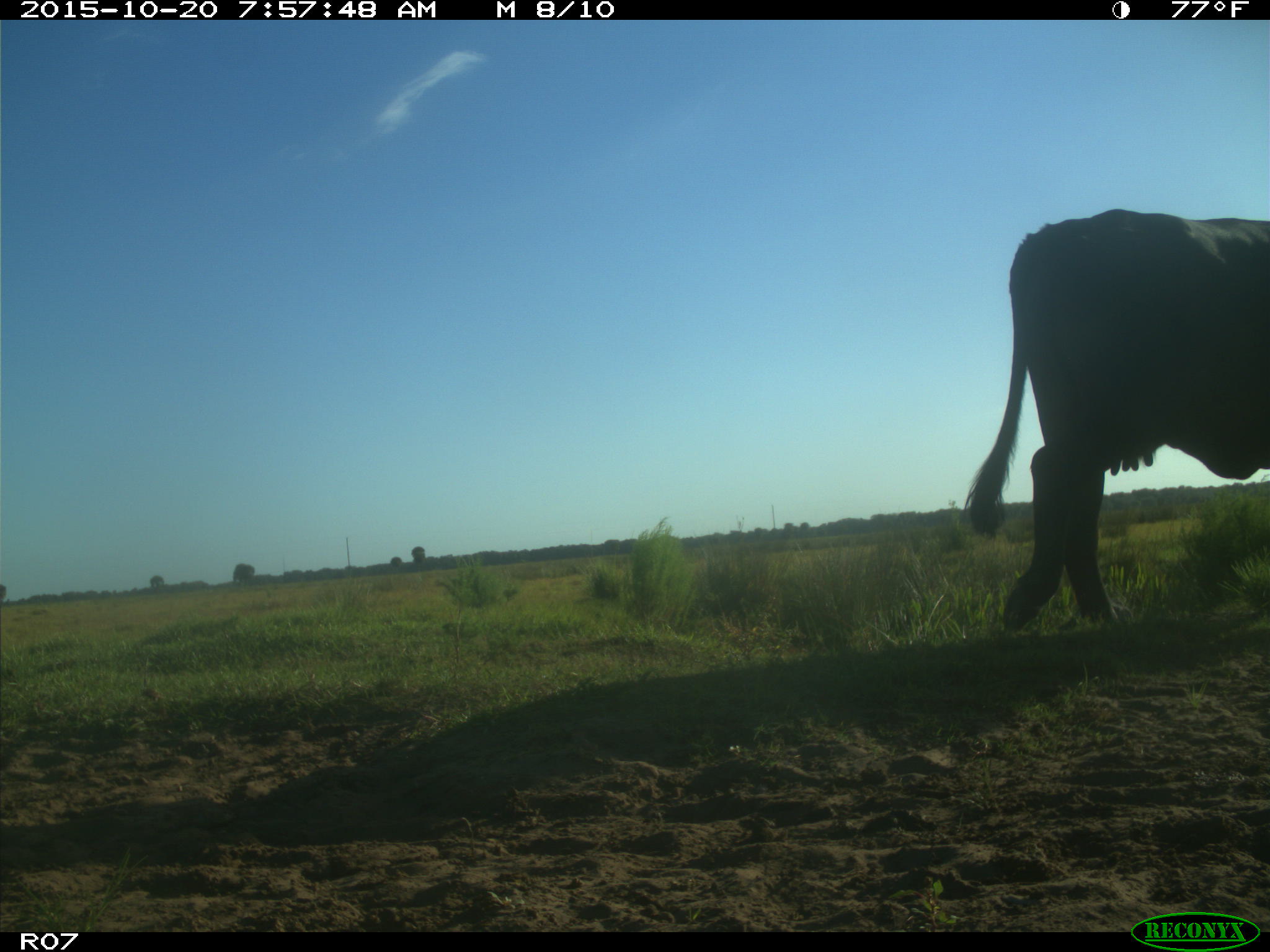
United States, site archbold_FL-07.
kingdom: Animalia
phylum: Chordata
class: Mammalia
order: Artiodactyla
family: Bovidae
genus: Bos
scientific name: Bos taurus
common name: domestic cow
Bos taurus (domestic cow).